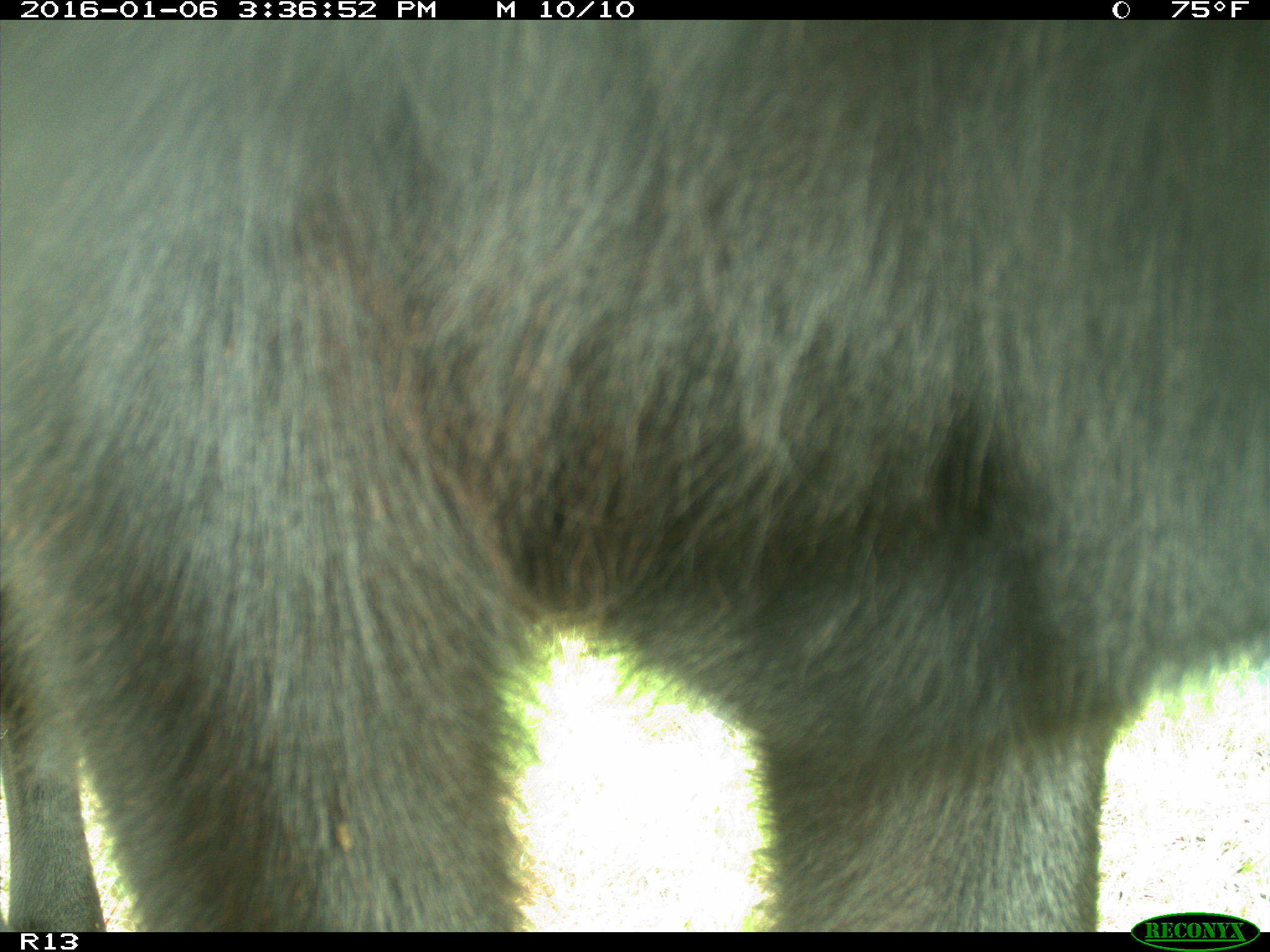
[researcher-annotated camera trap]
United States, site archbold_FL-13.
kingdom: Animalia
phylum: Chordata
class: Mammalia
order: Artiodactyla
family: Bovidae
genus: Bos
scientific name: Bos taurus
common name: domestic cow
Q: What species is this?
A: Bos taurus (domestic cow).